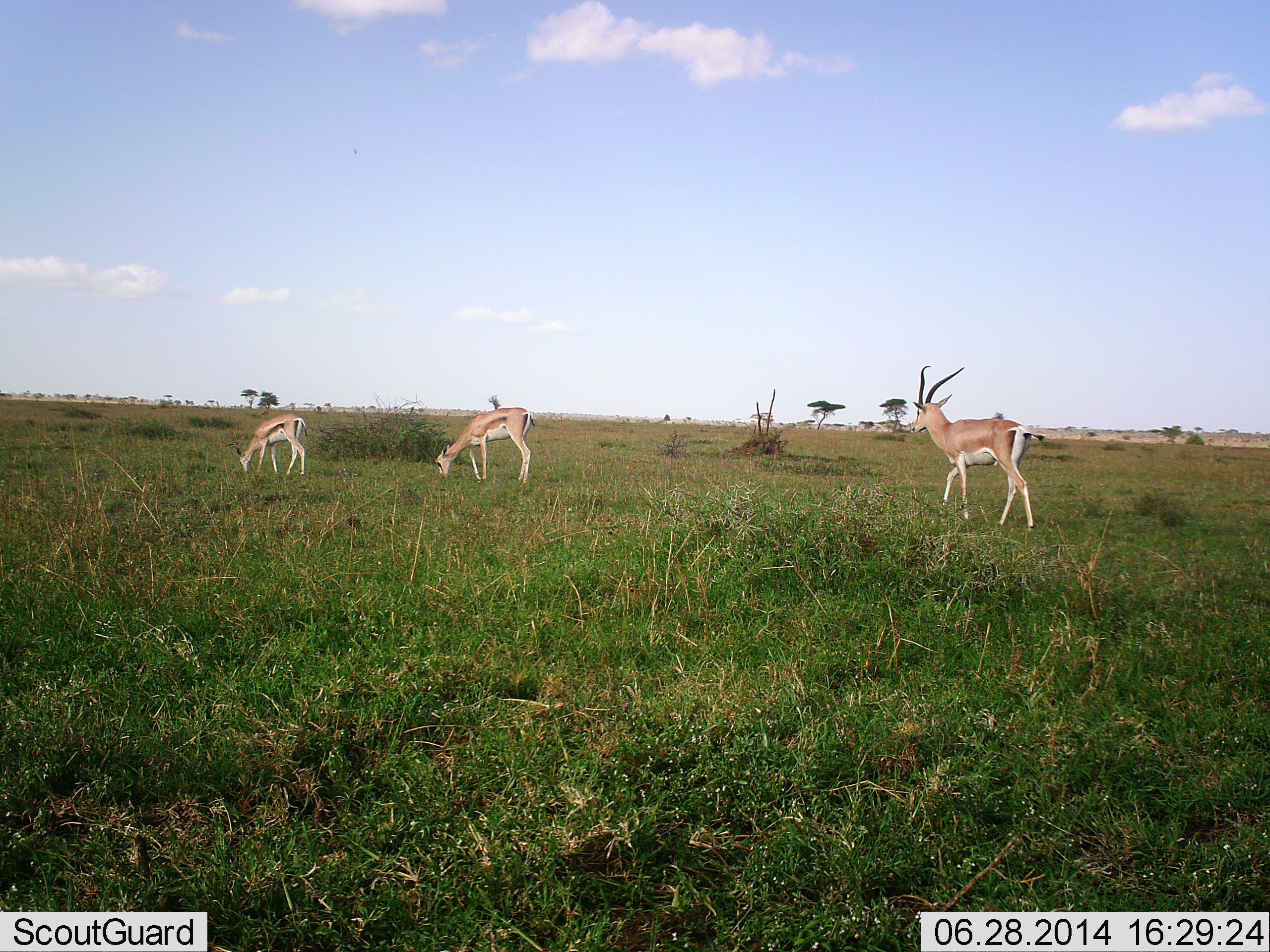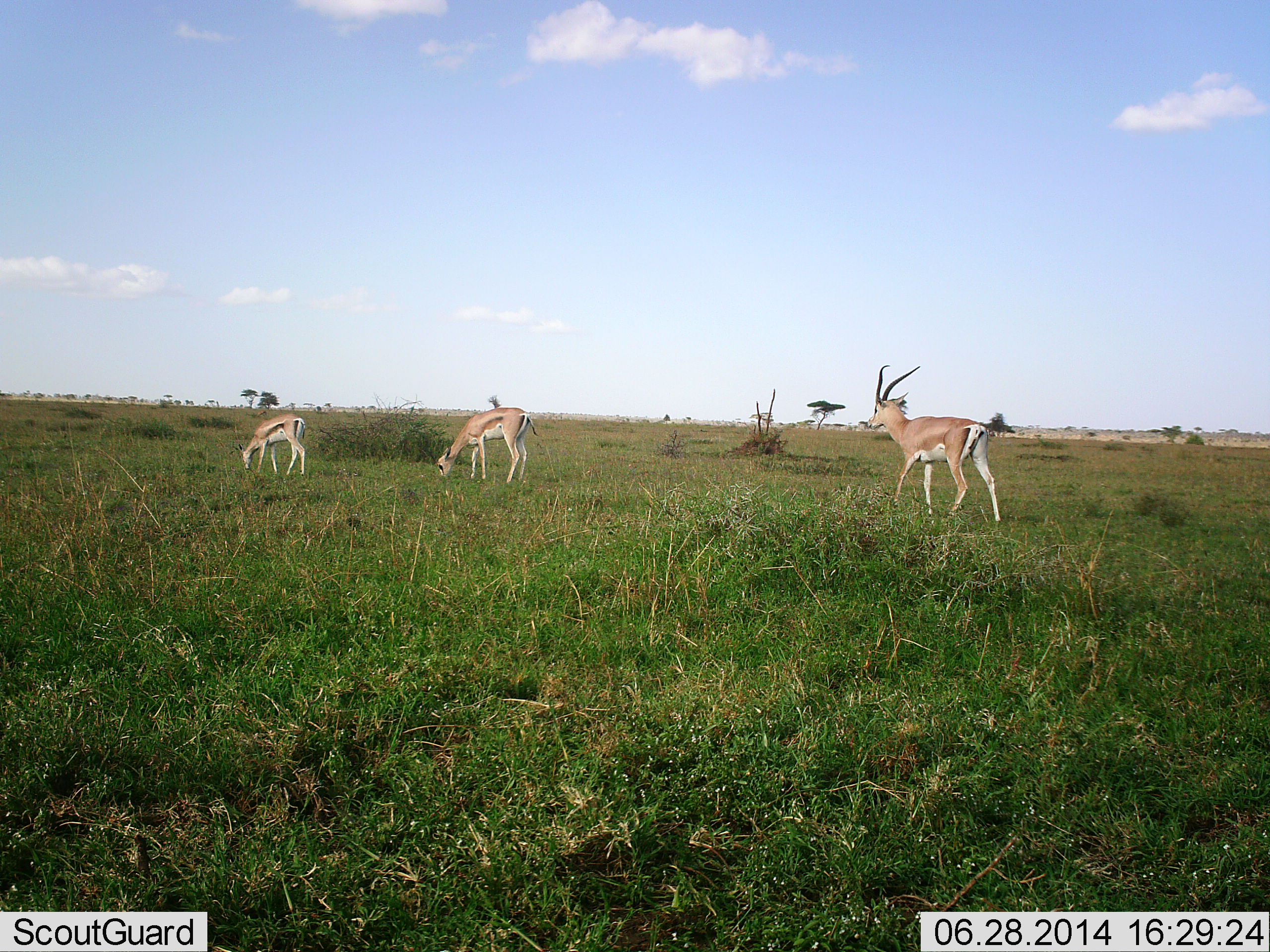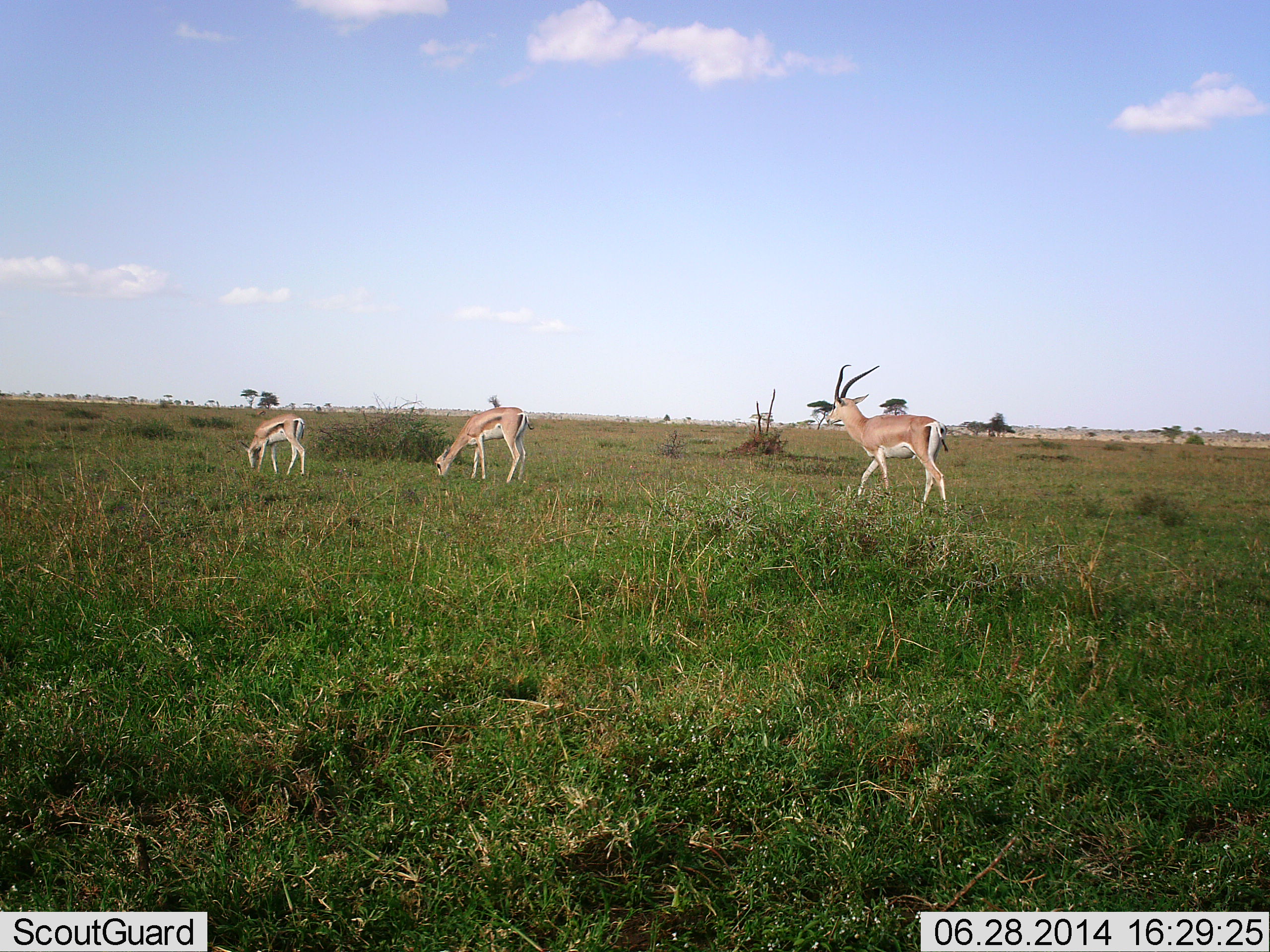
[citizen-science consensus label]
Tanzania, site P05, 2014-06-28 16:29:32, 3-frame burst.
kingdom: Animalia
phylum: Chordata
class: Mammalia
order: Artiodactyla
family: Bovidae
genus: Nanger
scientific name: Nanger granti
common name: grant's gazelle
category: gazellegrants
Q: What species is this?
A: Gazellegrants (grant's gazelle) (Nanger granti).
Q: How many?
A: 3.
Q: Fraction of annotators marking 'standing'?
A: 8%.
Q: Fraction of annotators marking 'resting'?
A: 0%.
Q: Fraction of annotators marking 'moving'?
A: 58%.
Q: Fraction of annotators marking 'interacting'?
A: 0%.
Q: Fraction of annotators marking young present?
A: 0%.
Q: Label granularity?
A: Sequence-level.